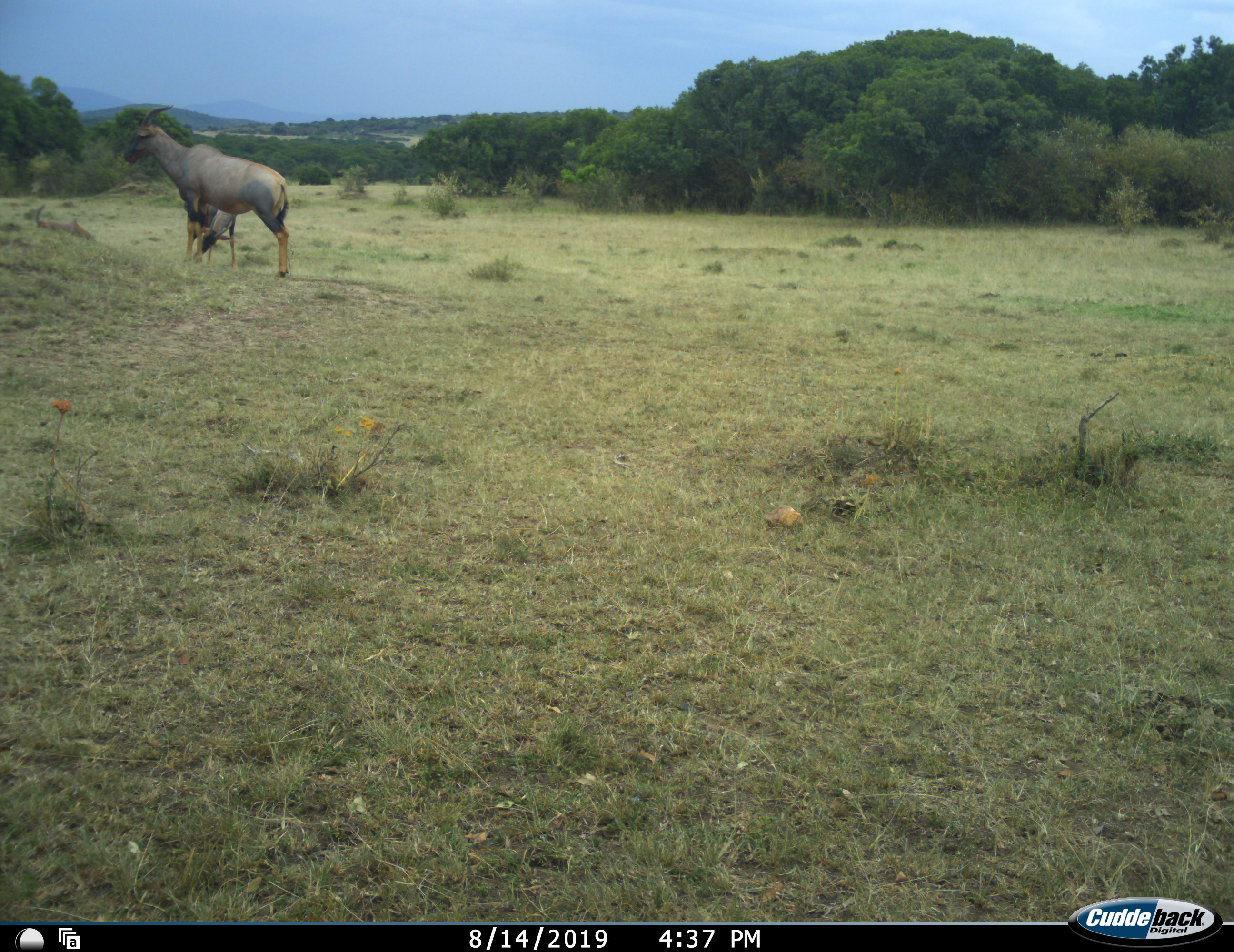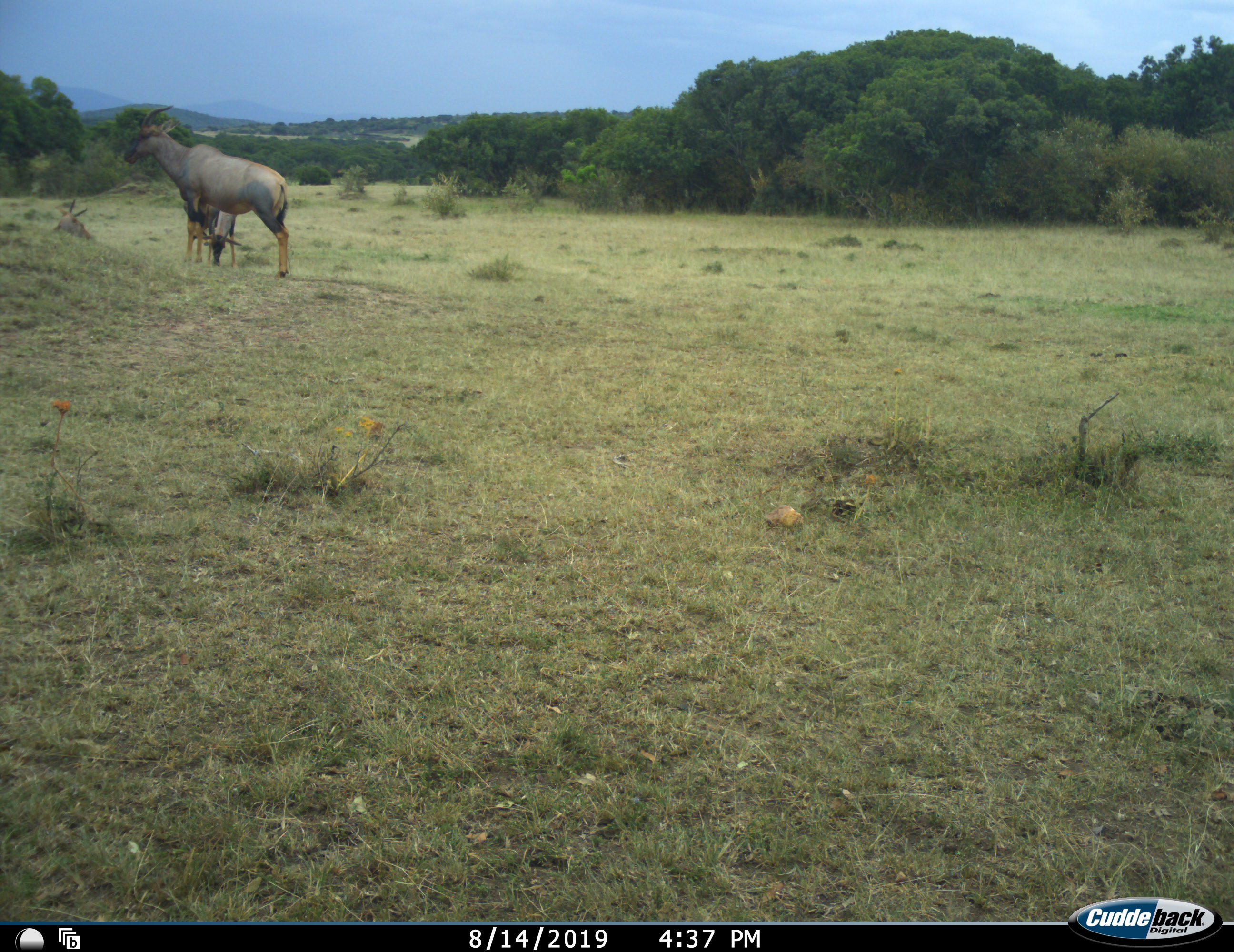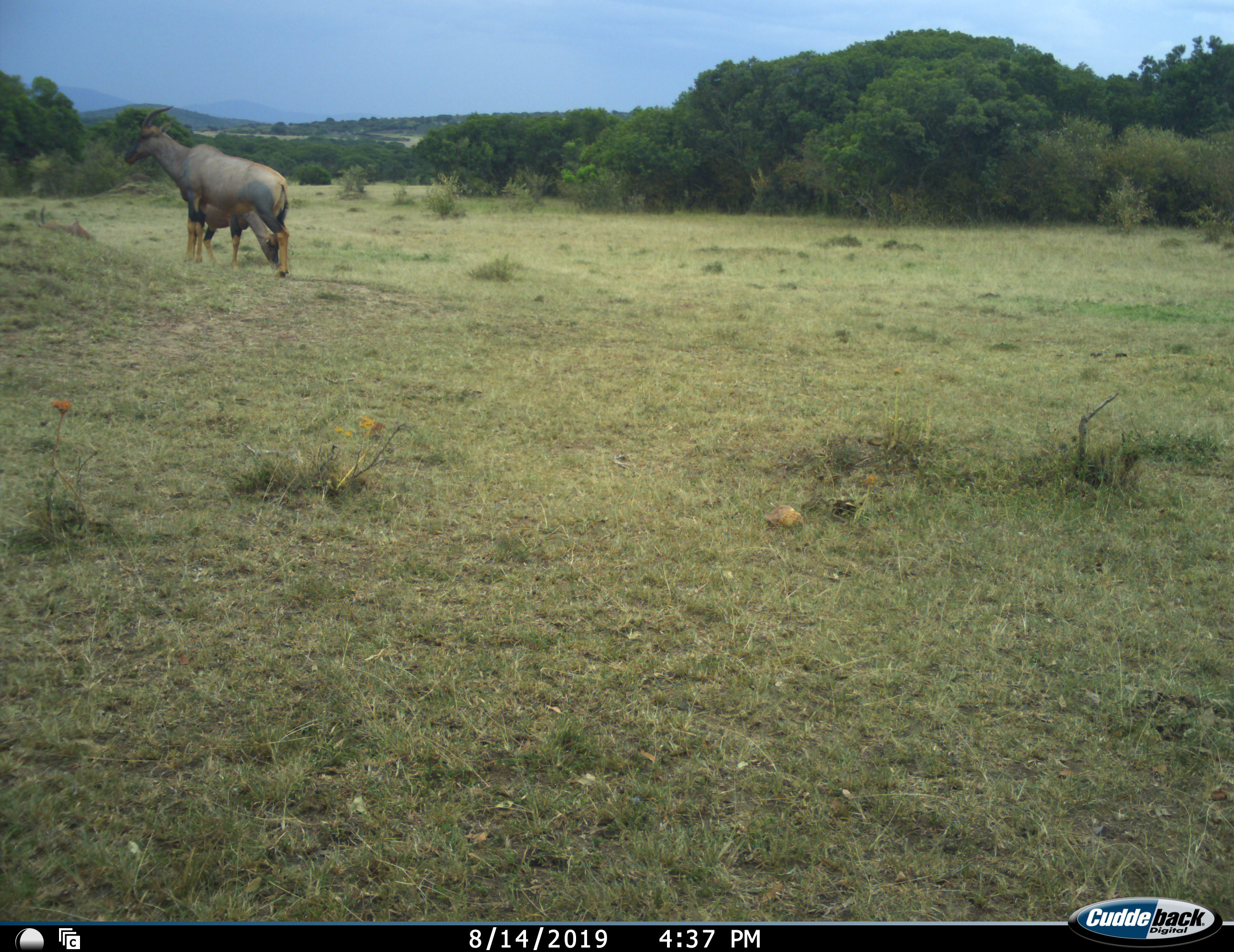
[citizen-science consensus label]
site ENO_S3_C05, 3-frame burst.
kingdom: Animalia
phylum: Chordata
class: Mammalia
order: Artiodactyla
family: Bovidae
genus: Damaliscus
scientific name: Damaliscus lunatus jimela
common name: topi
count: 3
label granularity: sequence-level